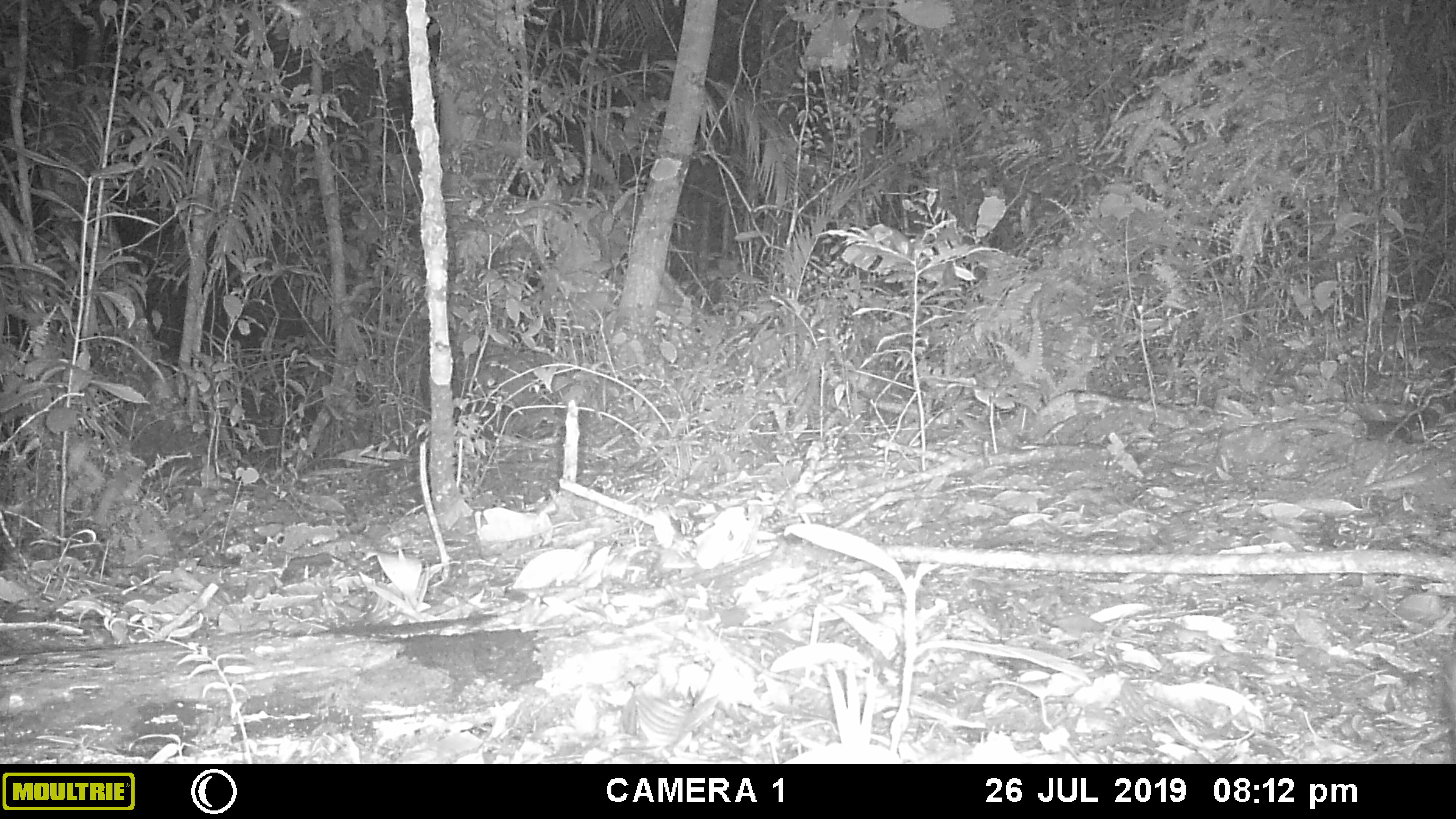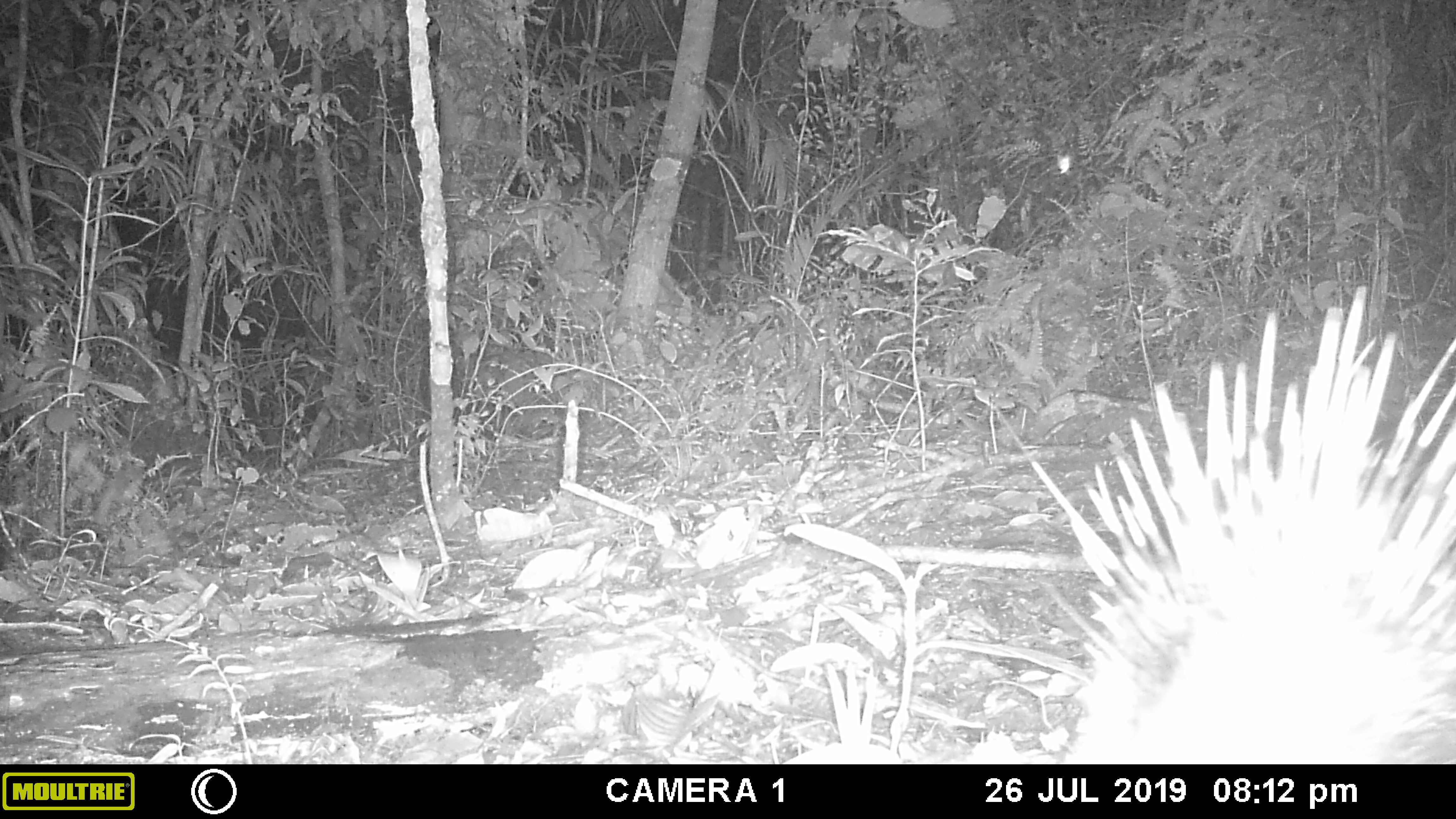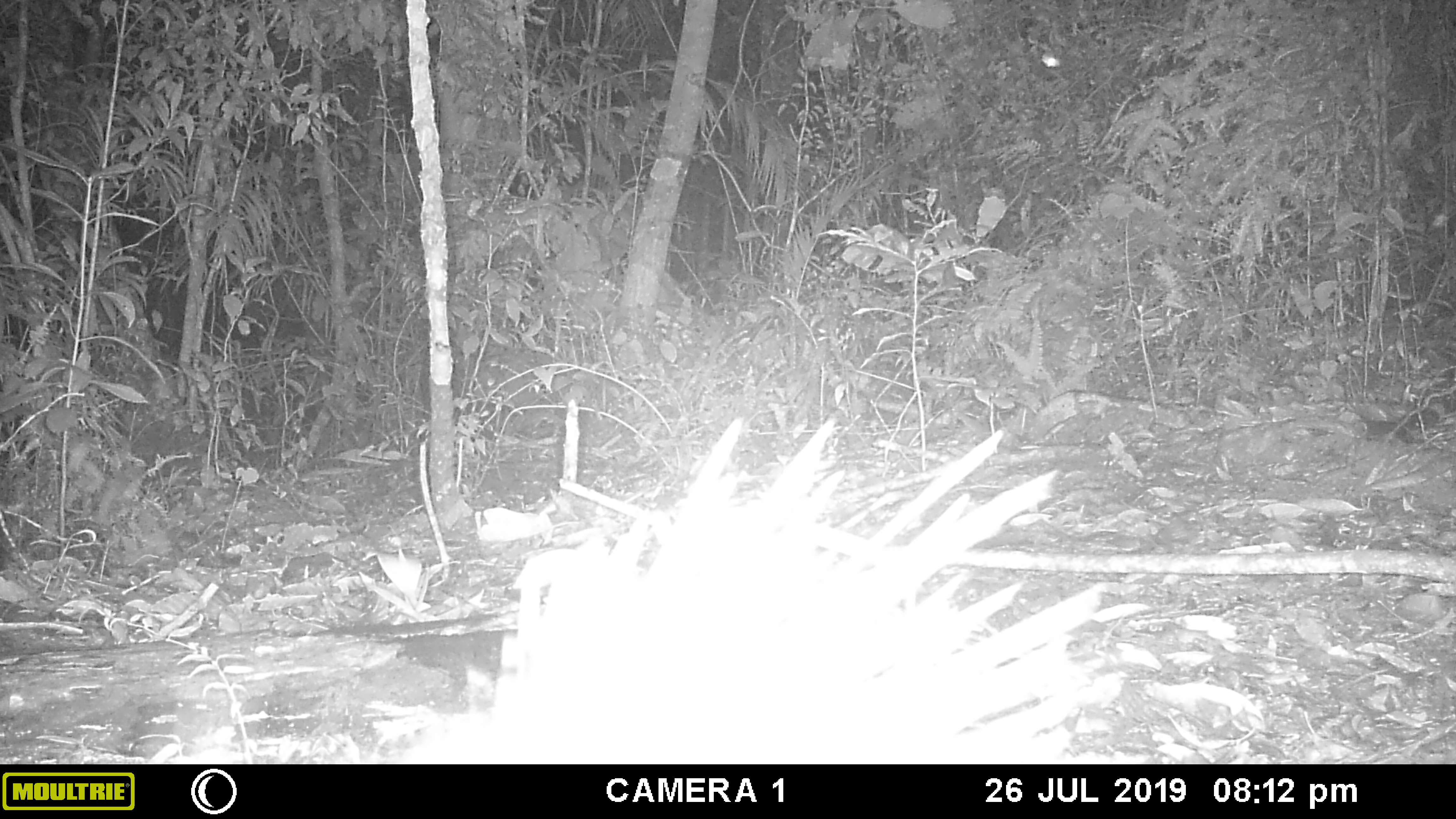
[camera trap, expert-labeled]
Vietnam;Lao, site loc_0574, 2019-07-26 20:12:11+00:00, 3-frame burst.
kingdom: Animalia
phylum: Chordata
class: Mammalia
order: Rodentia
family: Hystricidae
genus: Hystrix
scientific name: Hystrix brachyura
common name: malayan porcupine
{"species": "malayan porcupine (Hystrix brachyura)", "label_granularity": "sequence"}